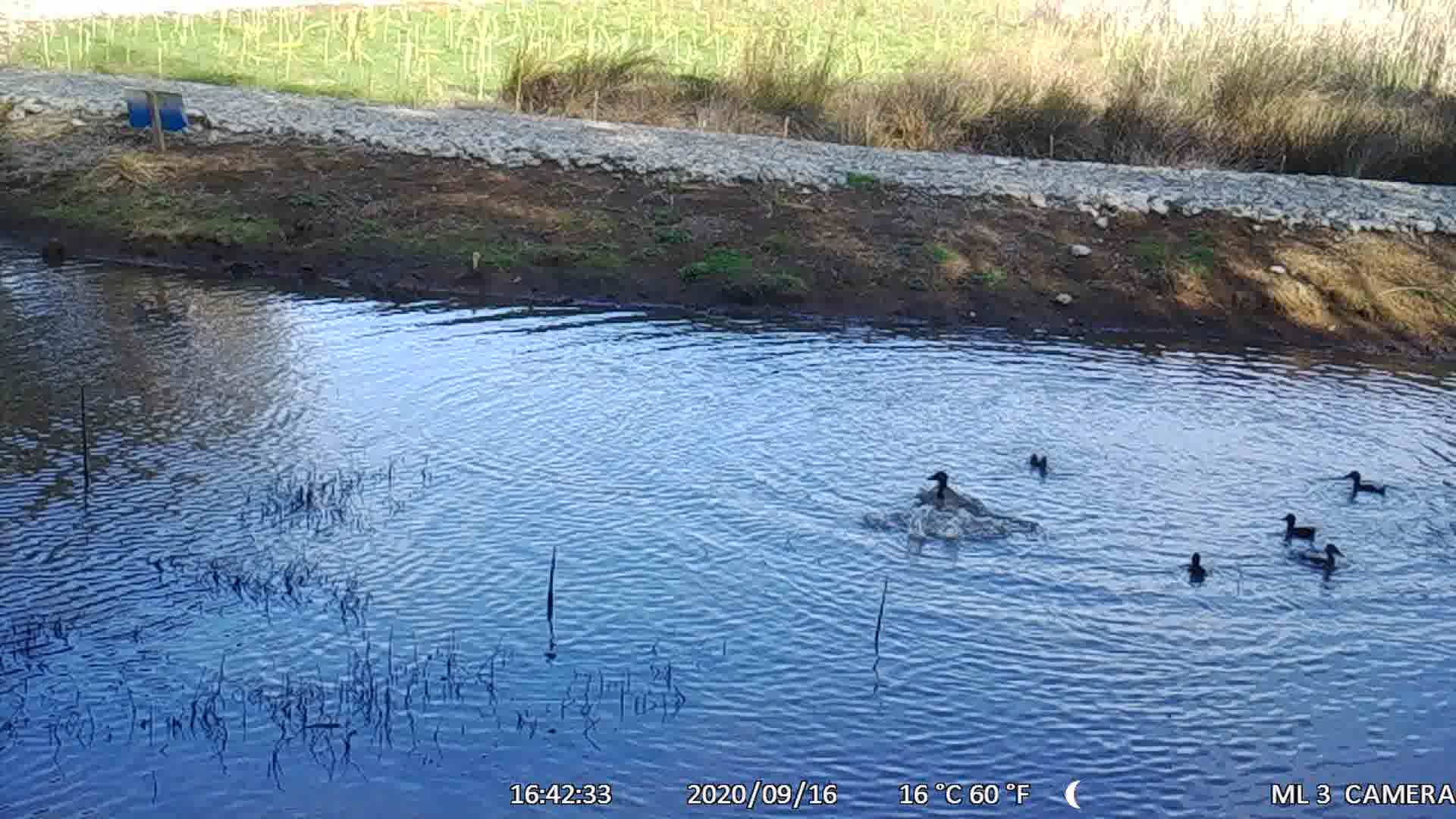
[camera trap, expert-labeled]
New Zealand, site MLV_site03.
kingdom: Animalia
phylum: Chordata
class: Aves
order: Anseriformes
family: Anatidae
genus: Anas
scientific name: Anas chlorotis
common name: brown teal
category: pateke